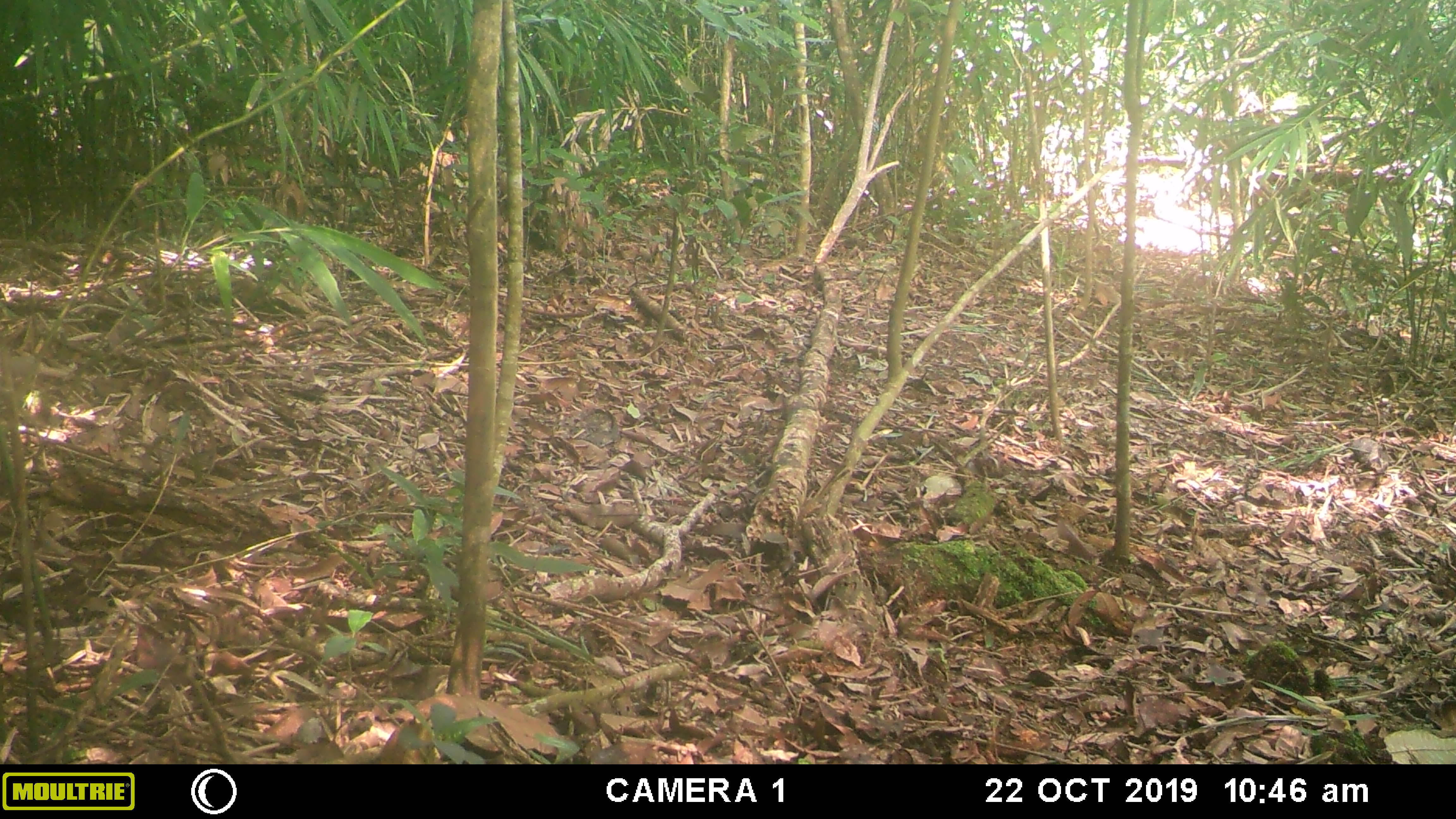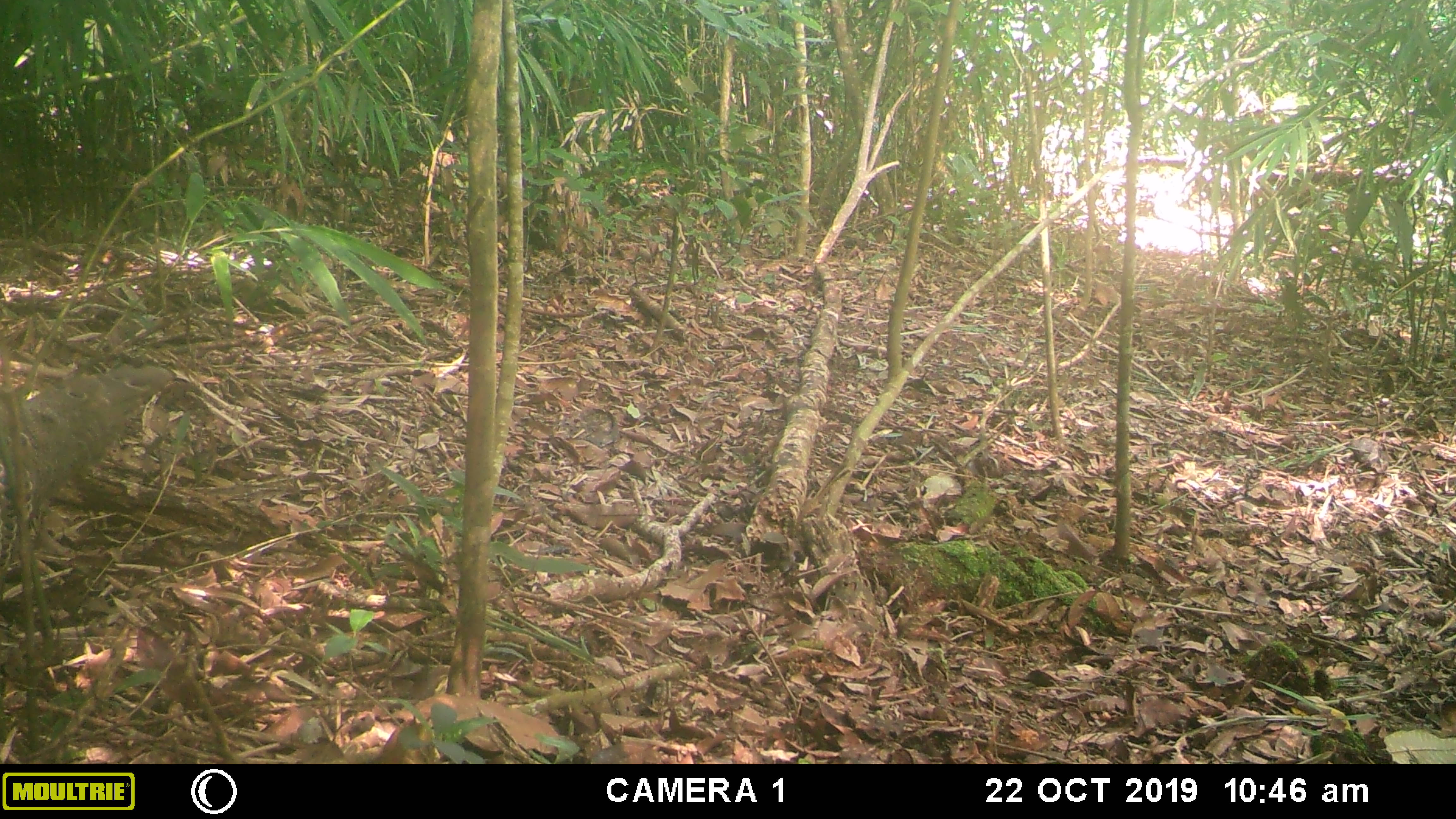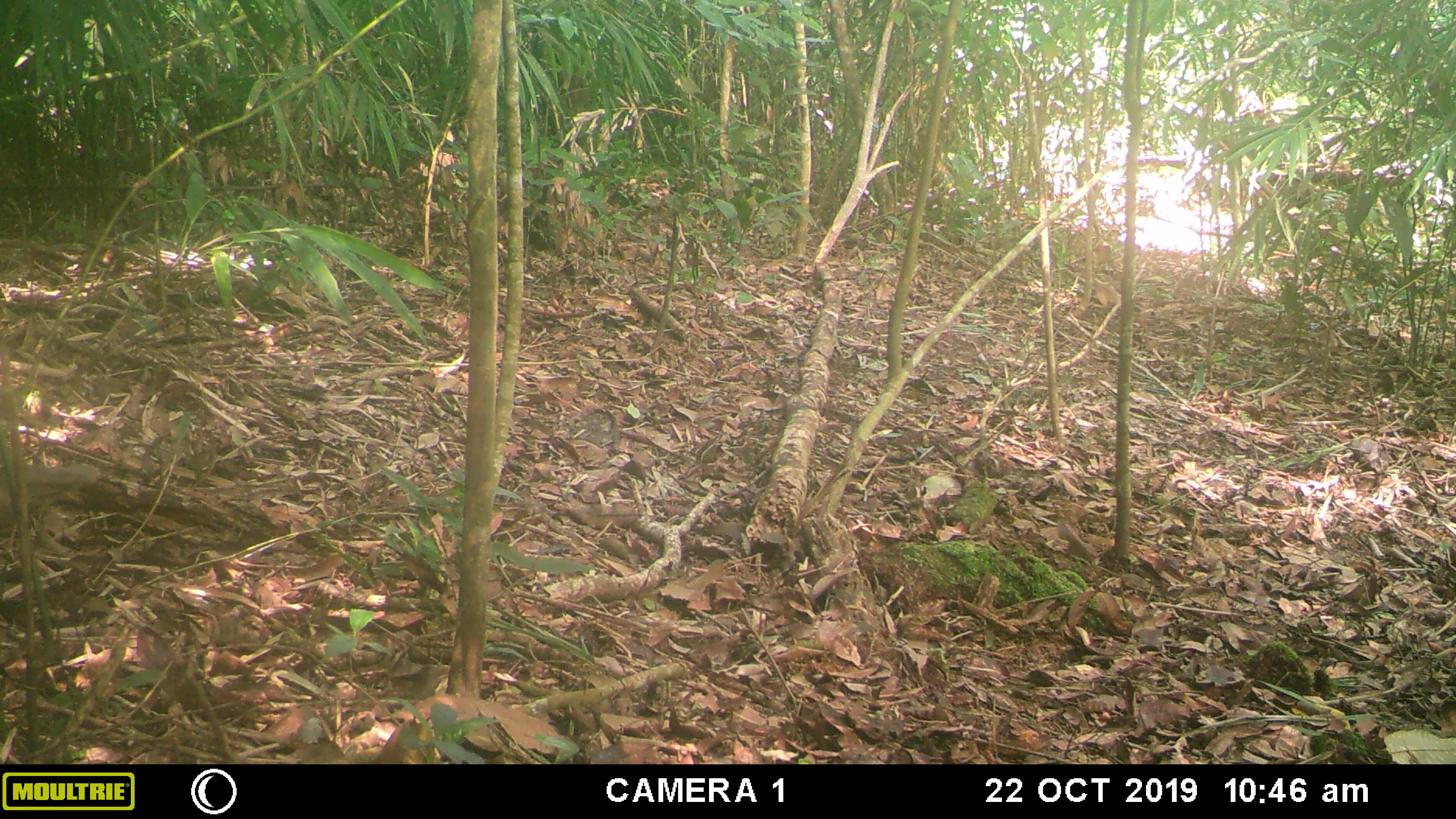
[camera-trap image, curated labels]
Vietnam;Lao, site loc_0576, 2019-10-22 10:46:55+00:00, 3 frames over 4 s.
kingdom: Animalia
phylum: Chordata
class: Aves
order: Galliformes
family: Phasianidae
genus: Polyplectron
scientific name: Polyplectron bicalcaratum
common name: gray peacock-pheasant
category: grey peacock pheasant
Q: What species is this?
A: Grey peacock pheasant (gray peacock-pheasant) (Polyplectron bicalcaratum).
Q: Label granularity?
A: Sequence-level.